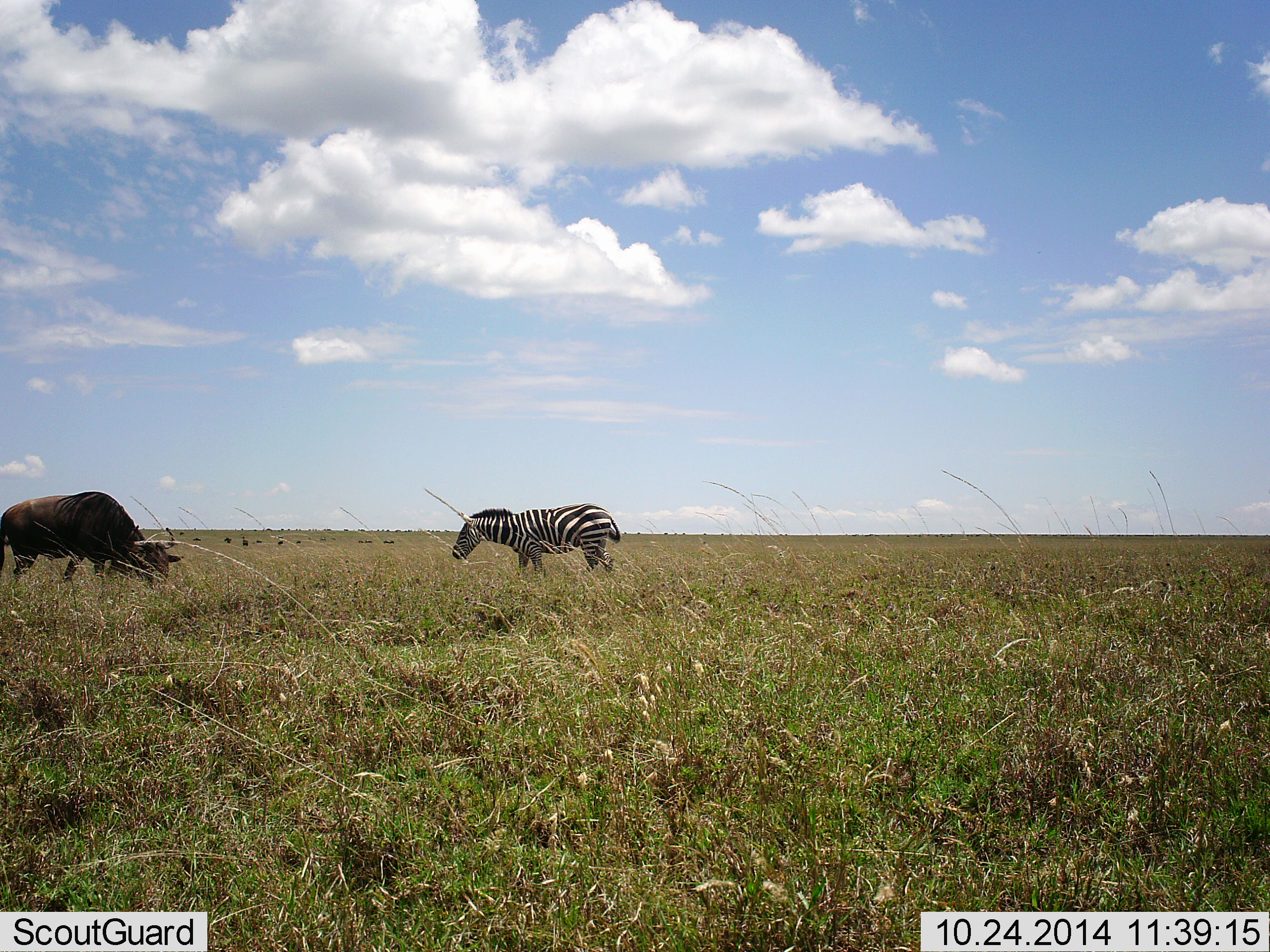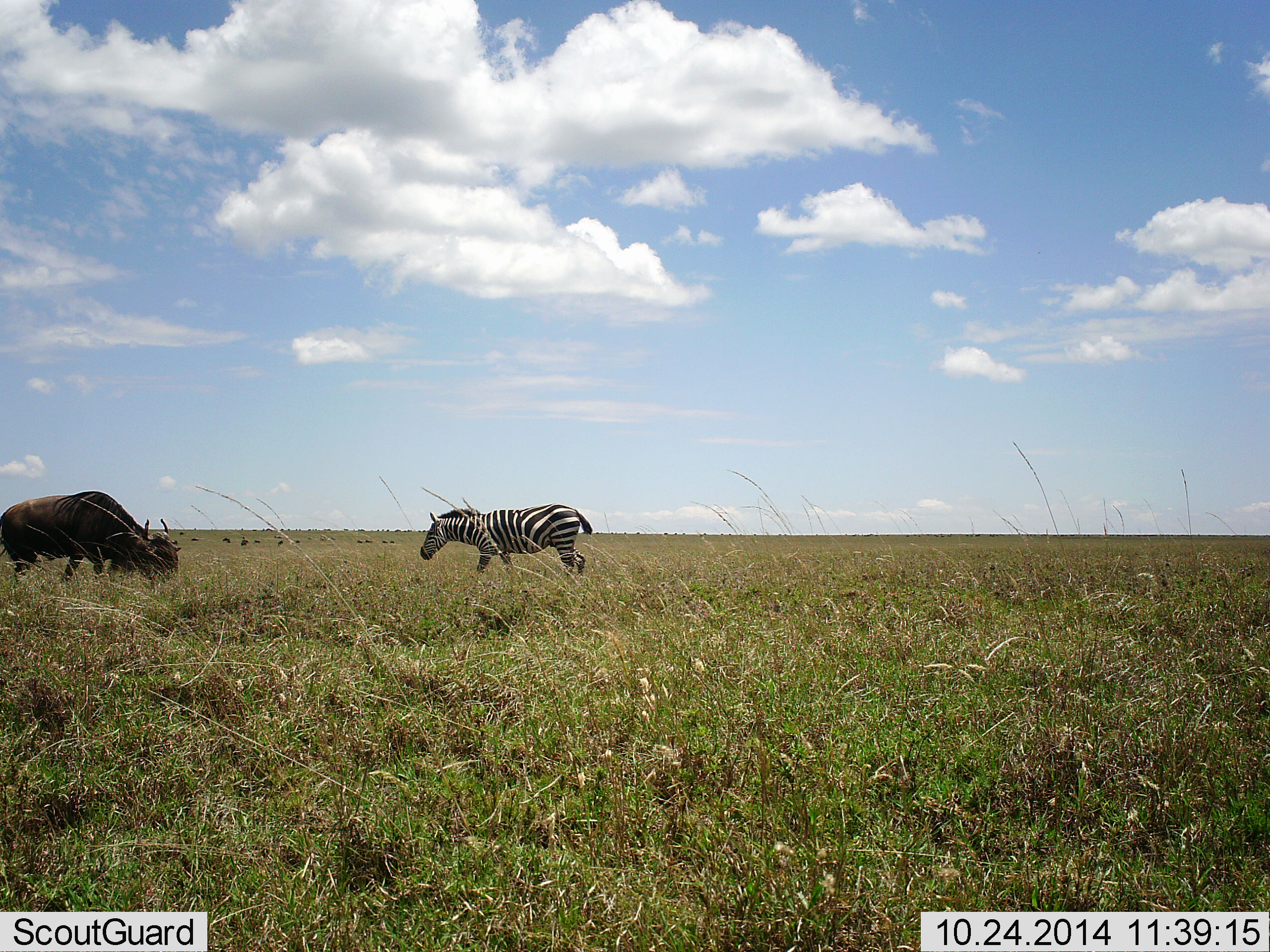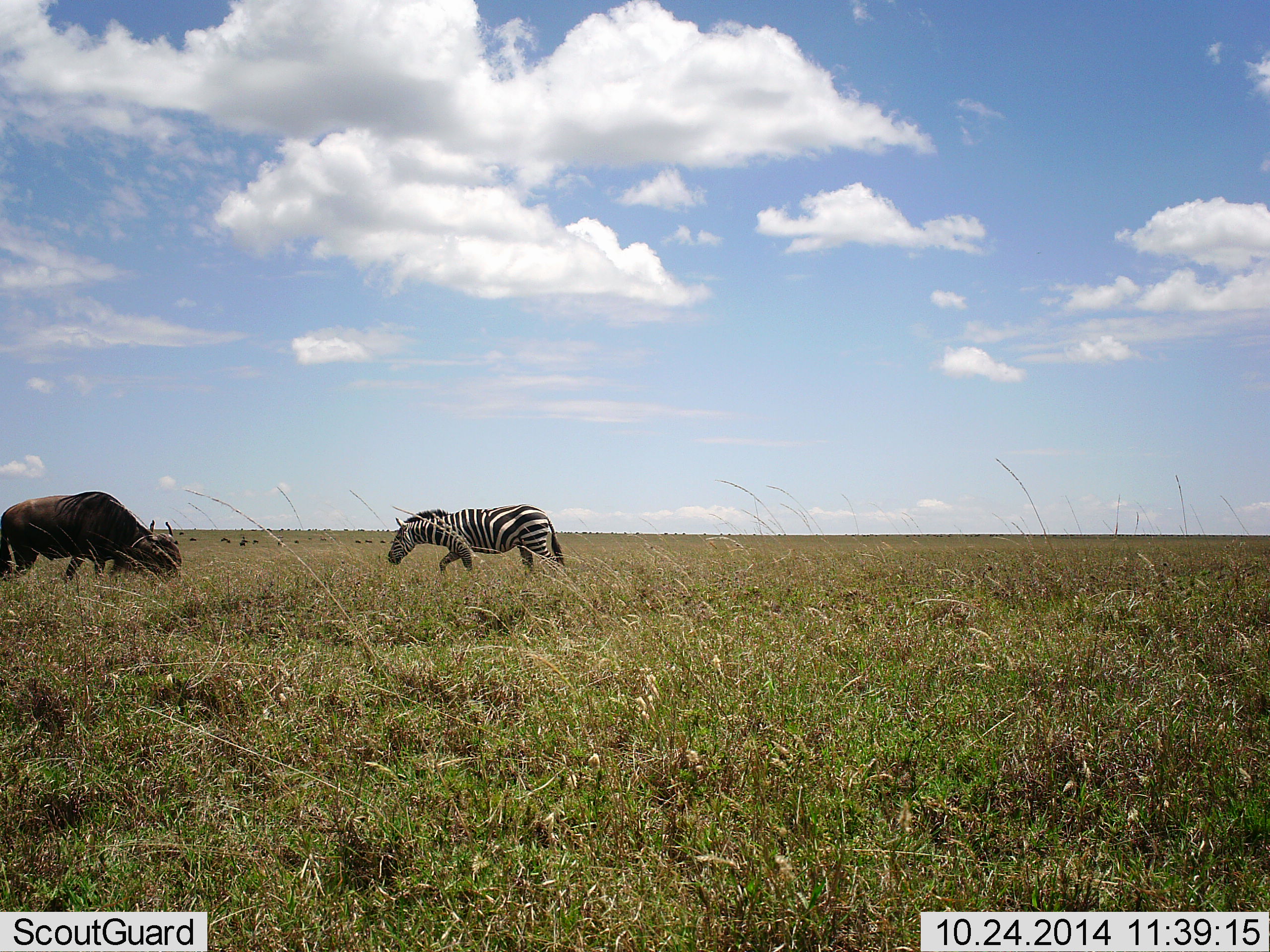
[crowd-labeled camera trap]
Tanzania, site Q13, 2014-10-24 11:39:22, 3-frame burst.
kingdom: Animalia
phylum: Chordata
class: Mammalia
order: Artiodactyla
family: Bovidae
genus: Connochaetes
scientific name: Connochaetes taurinus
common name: blue wildebeest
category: wildebeest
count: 1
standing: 10%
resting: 0%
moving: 30%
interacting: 0%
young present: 0%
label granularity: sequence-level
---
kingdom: Animalia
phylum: Chordata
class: Mammalia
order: Perissodactyla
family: Equidae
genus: Equus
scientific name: Equus quagga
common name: plains zebra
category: zebra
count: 1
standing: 10%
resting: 0%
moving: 90%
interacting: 0%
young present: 0%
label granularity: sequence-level